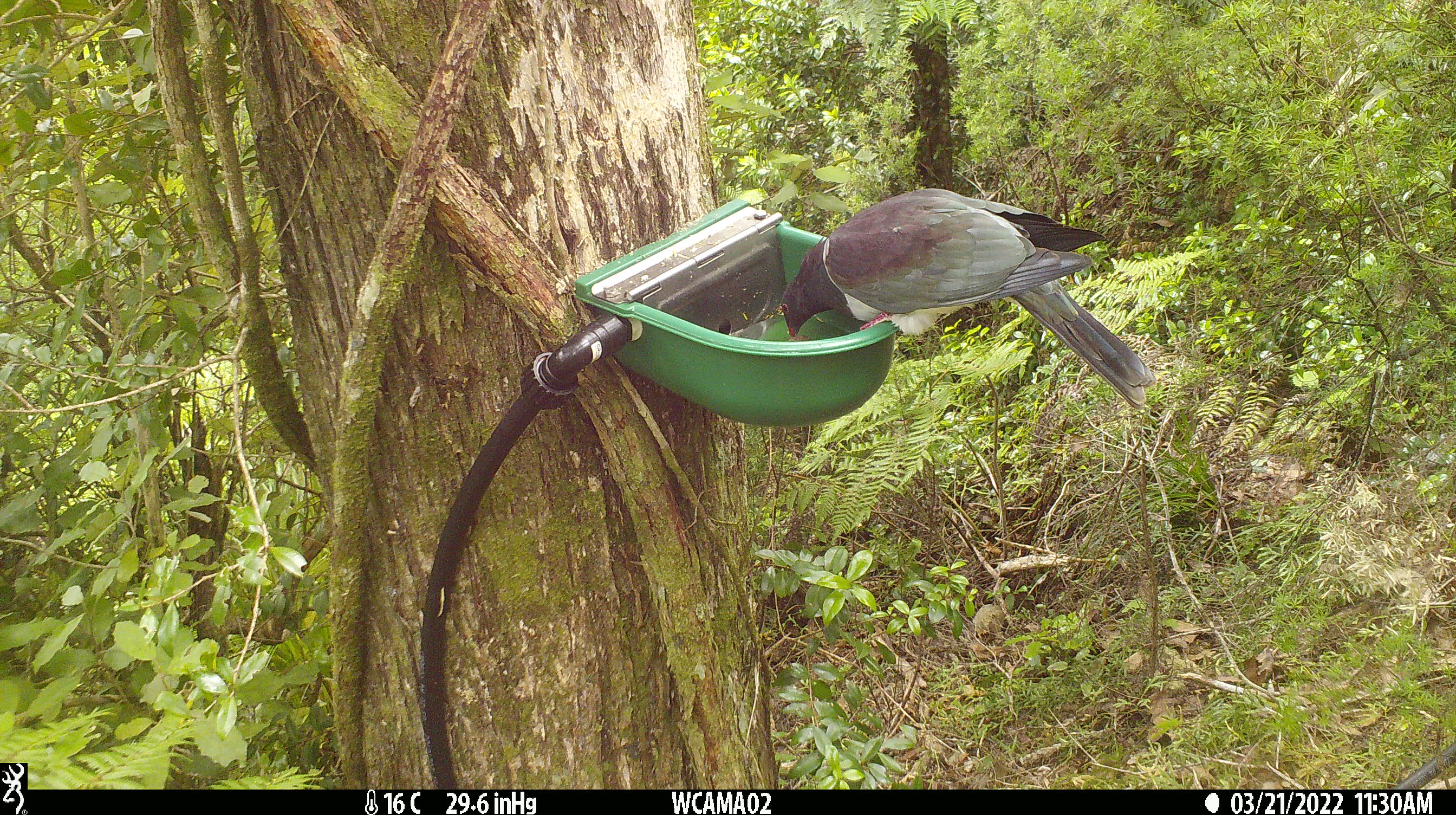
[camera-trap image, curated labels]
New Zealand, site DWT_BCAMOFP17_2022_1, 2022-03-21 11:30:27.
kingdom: Animalia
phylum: Chordata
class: Aves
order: Columbiformes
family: Columbidae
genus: Hemiphaga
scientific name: Hemiphaga novaeseelandiae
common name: new zealand pigeon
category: kereru